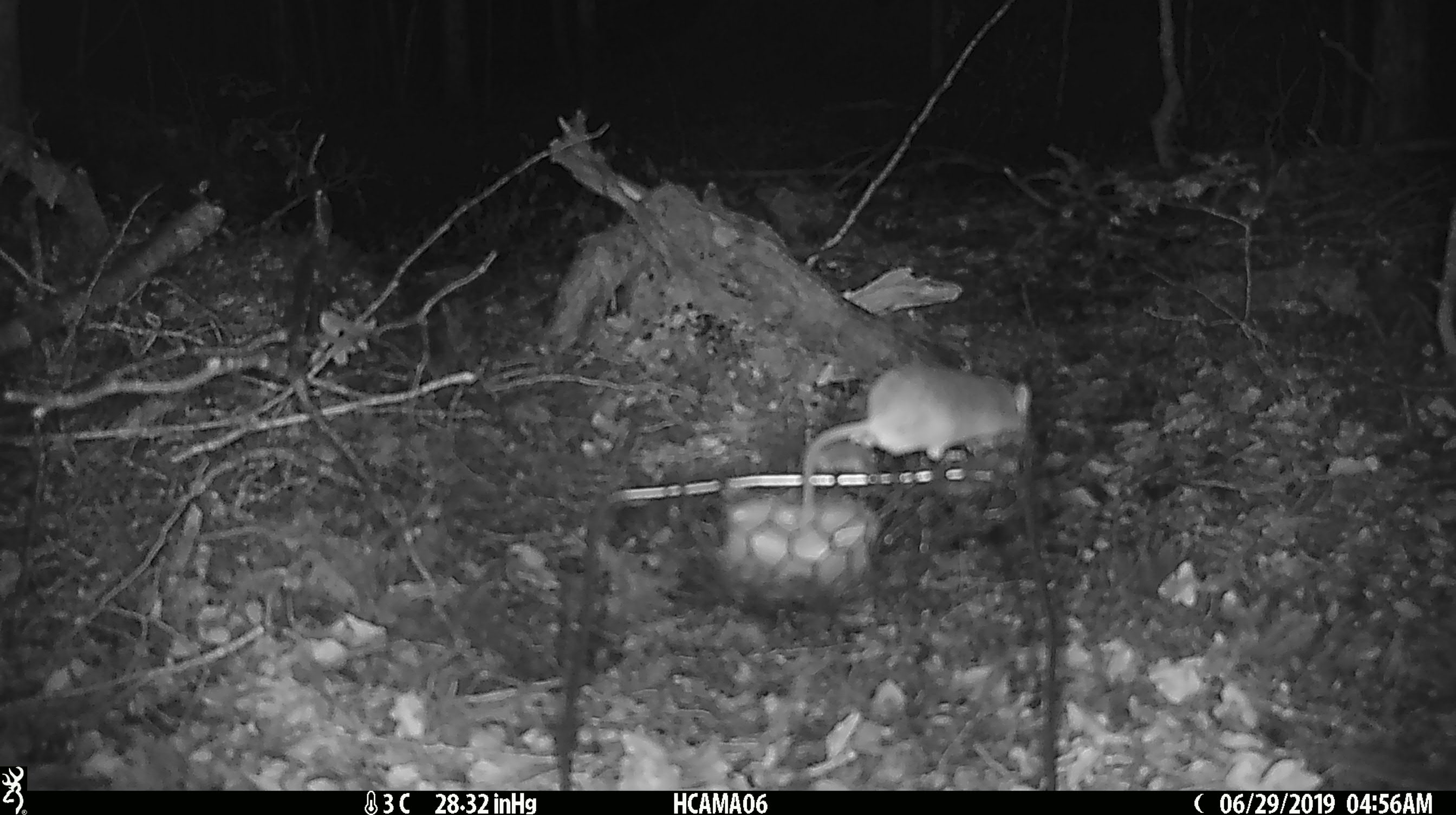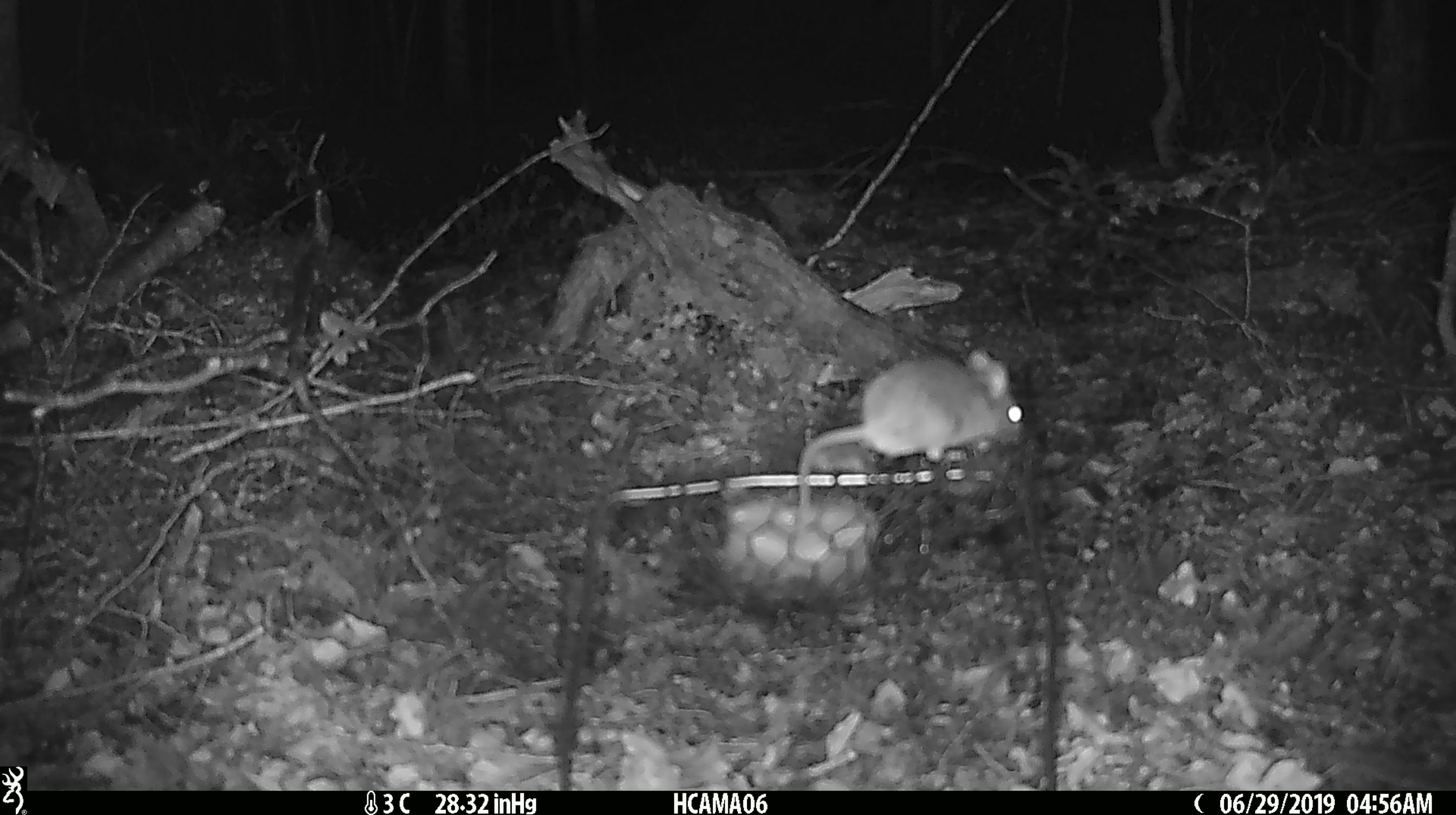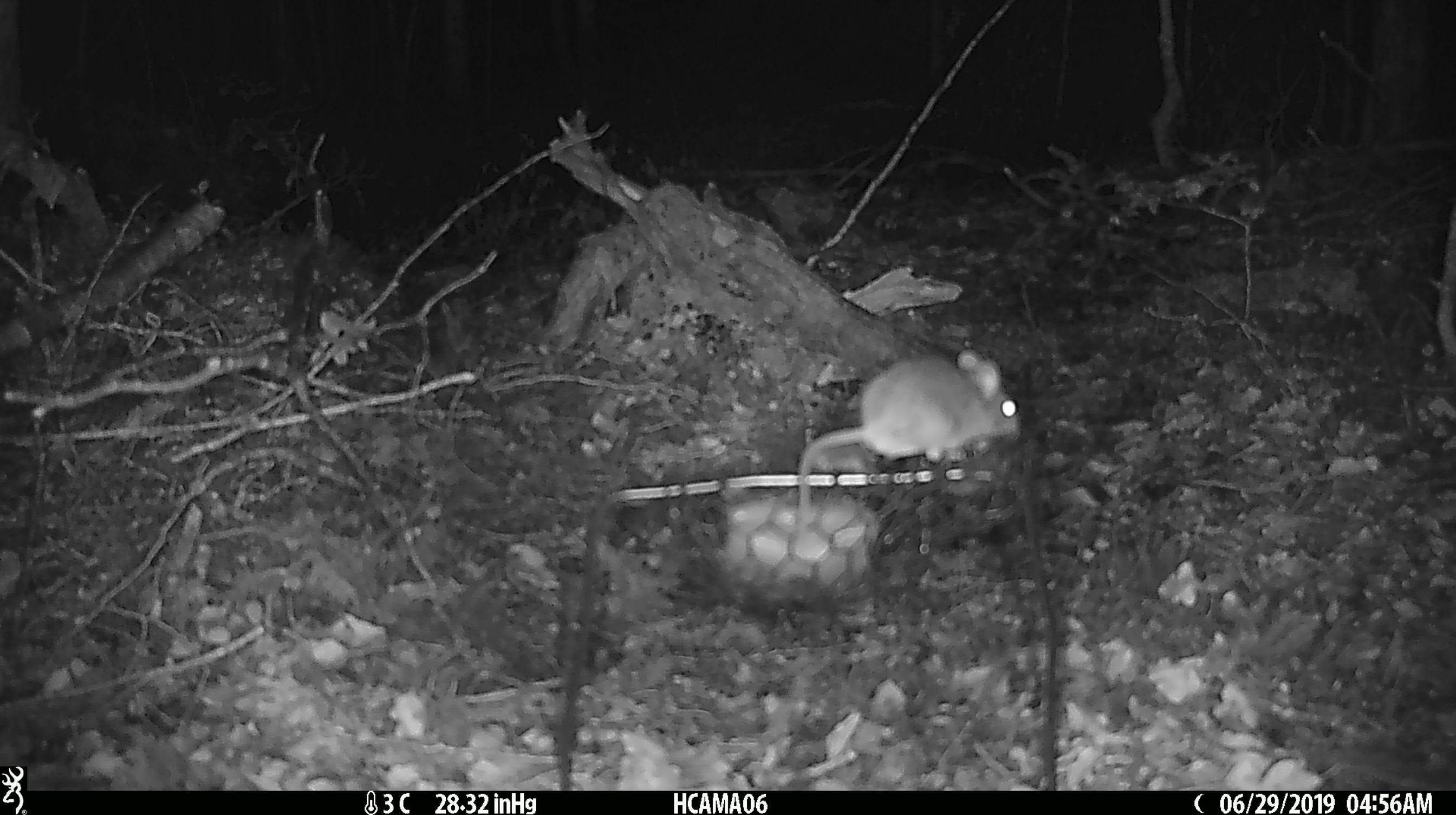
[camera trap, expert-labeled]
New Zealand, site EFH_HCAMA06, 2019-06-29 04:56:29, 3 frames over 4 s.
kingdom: Animalia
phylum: Chordata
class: Mammalia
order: Rodentia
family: Muridae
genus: Mus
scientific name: Mus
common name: mouse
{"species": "mouse (Mus)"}